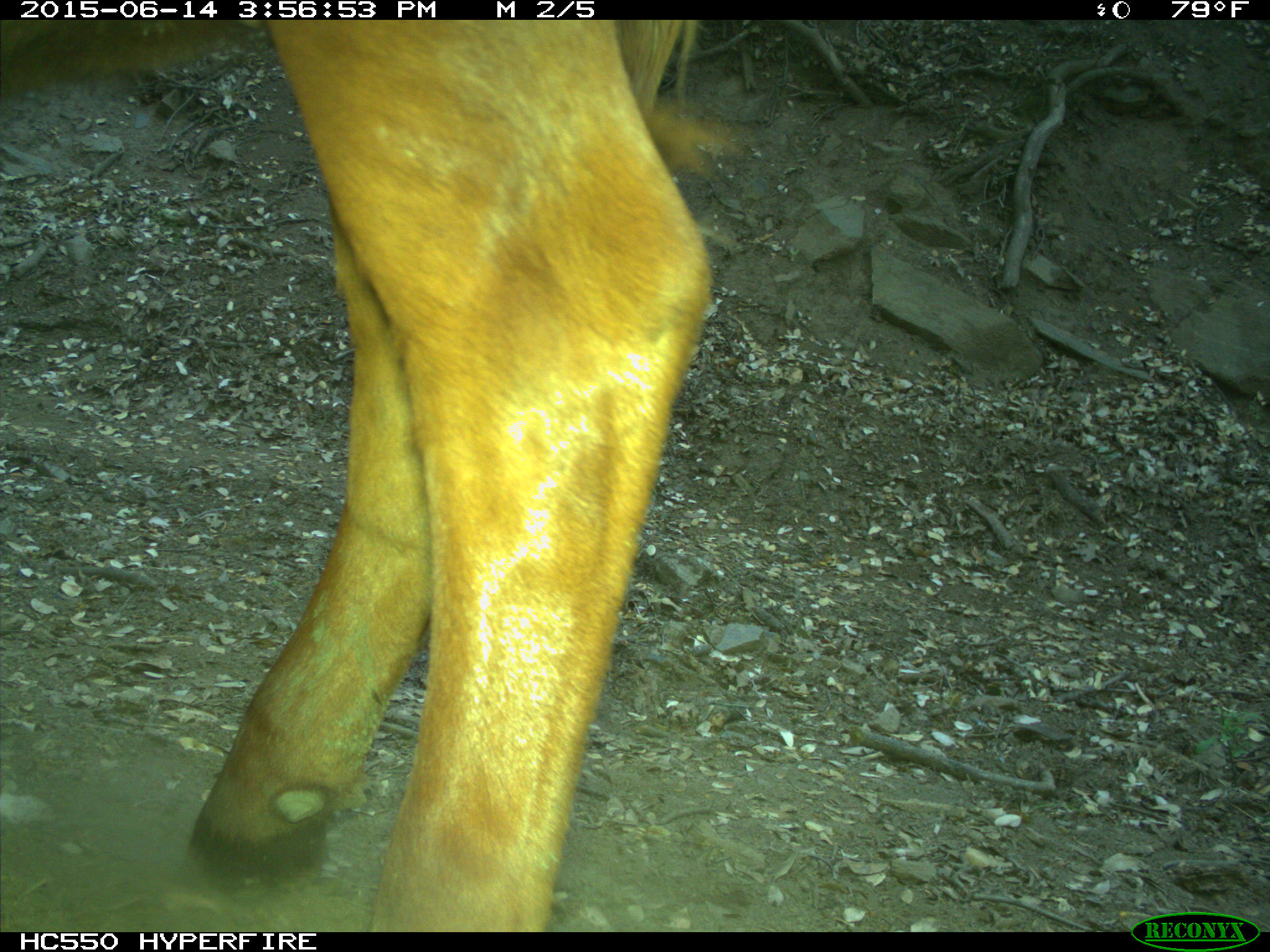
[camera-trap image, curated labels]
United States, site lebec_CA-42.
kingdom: Animalia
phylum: Chordata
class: Mammalia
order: Artiodactyla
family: Bovidae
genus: Bos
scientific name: Bos taurus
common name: domestic cow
Bos taurus (domestic cow).